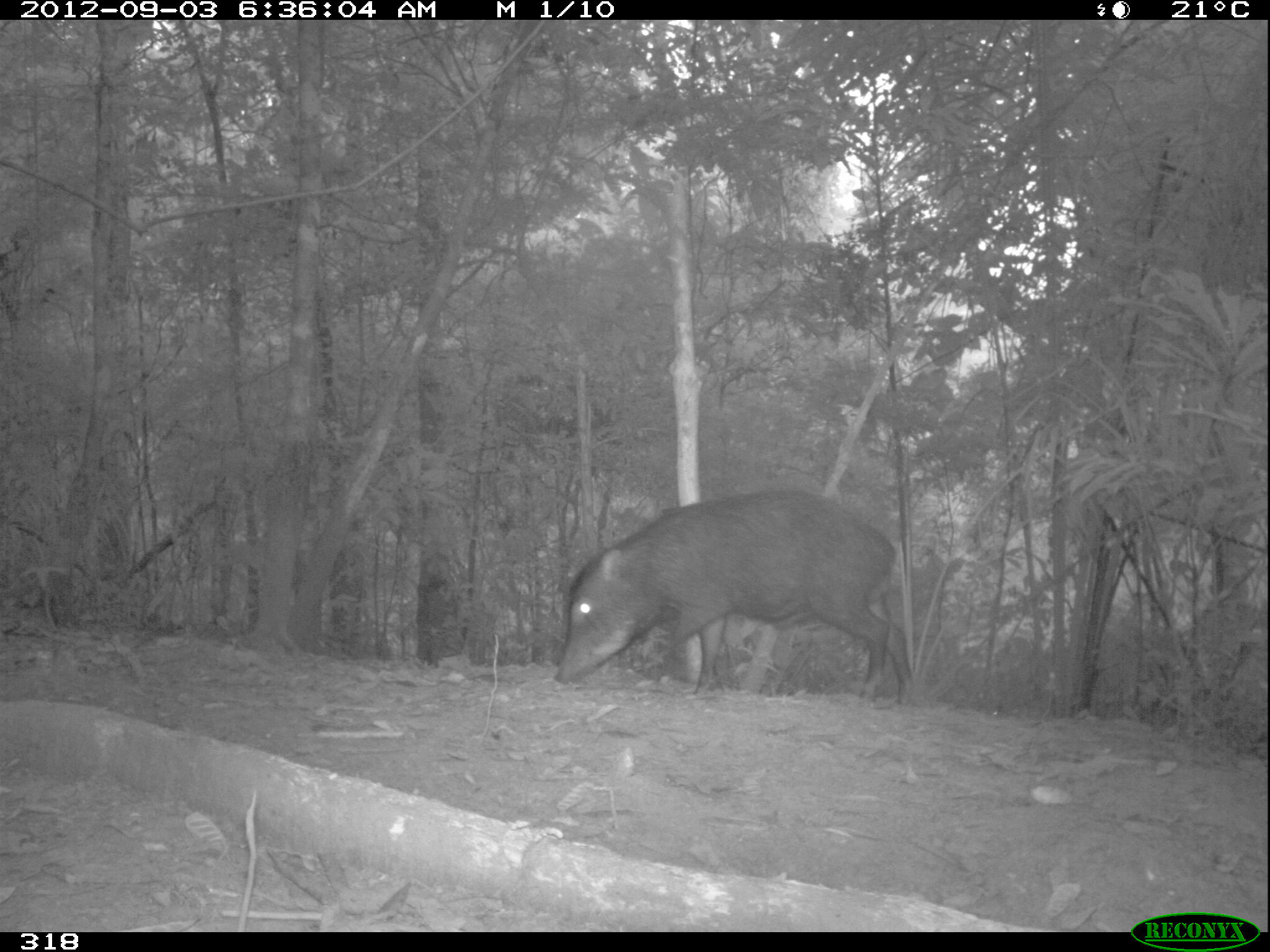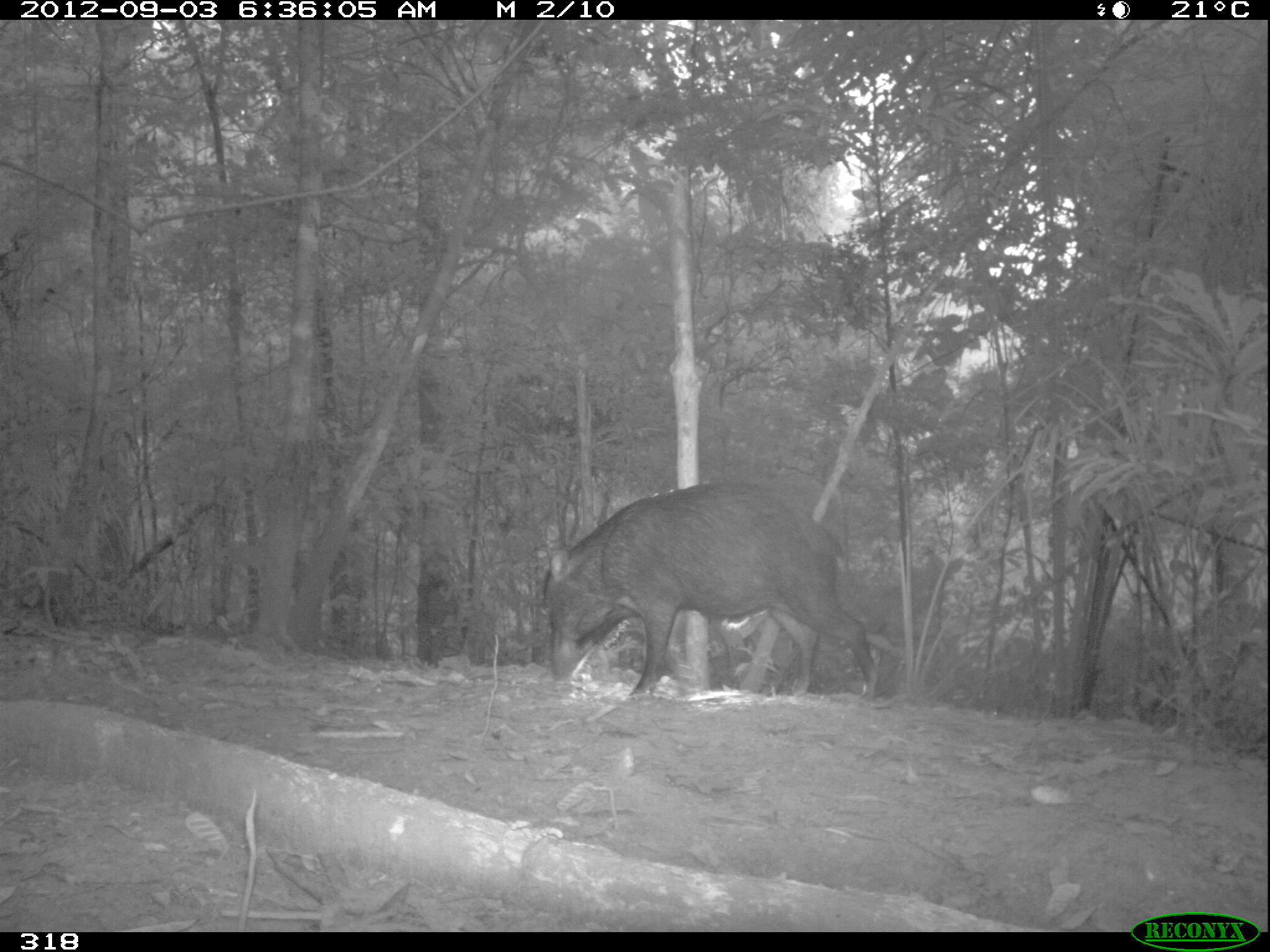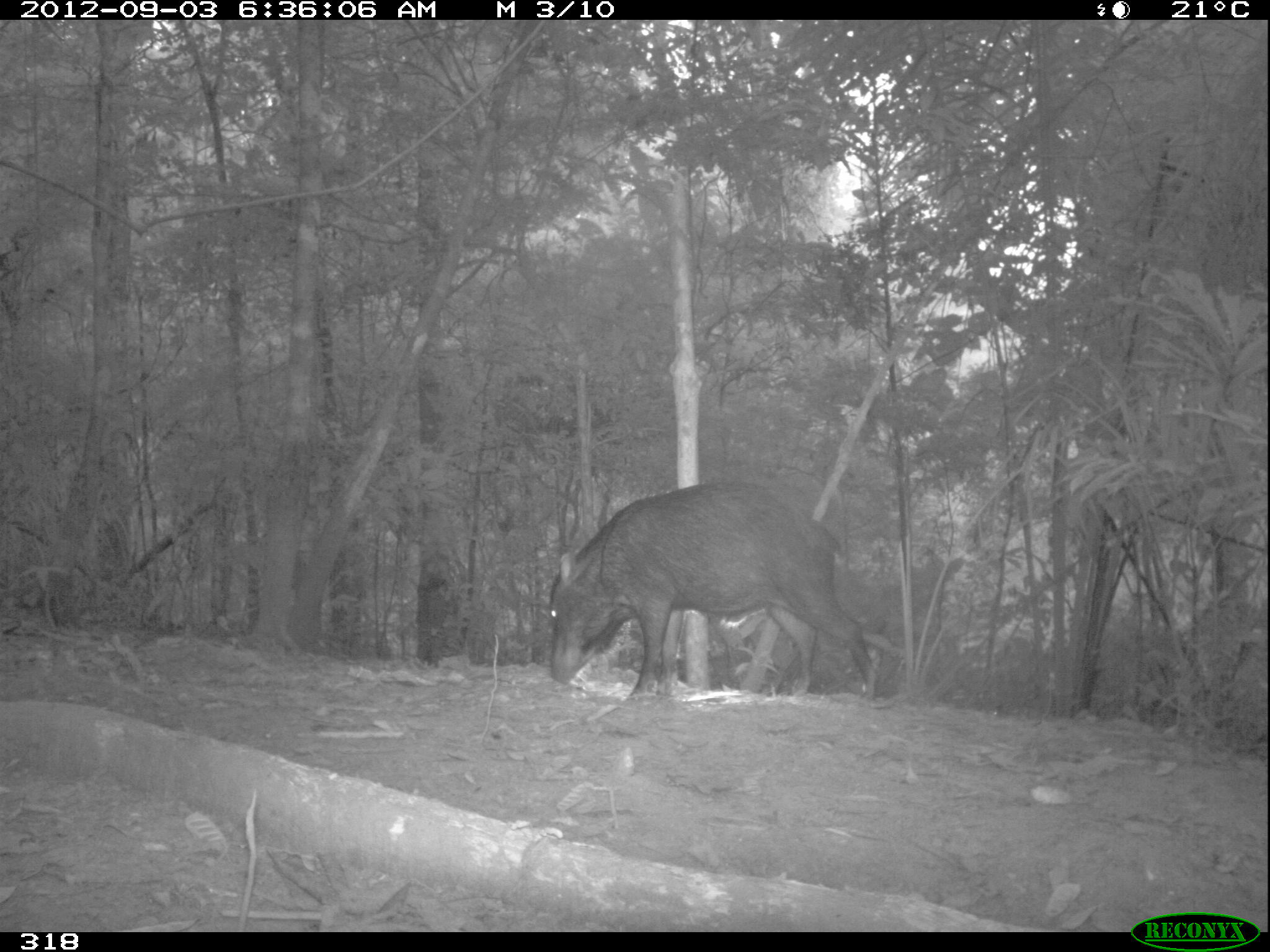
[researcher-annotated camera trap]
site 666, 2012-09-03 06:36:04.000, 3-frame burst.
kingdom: Animalia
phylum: Chordata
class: Mammalia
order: Artiodactyla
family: Tayassuidae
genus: Tayassu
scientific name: Tayassu pecari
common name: white-lipped peccary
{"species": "Tayassu pecari (white-lipped peccary)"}